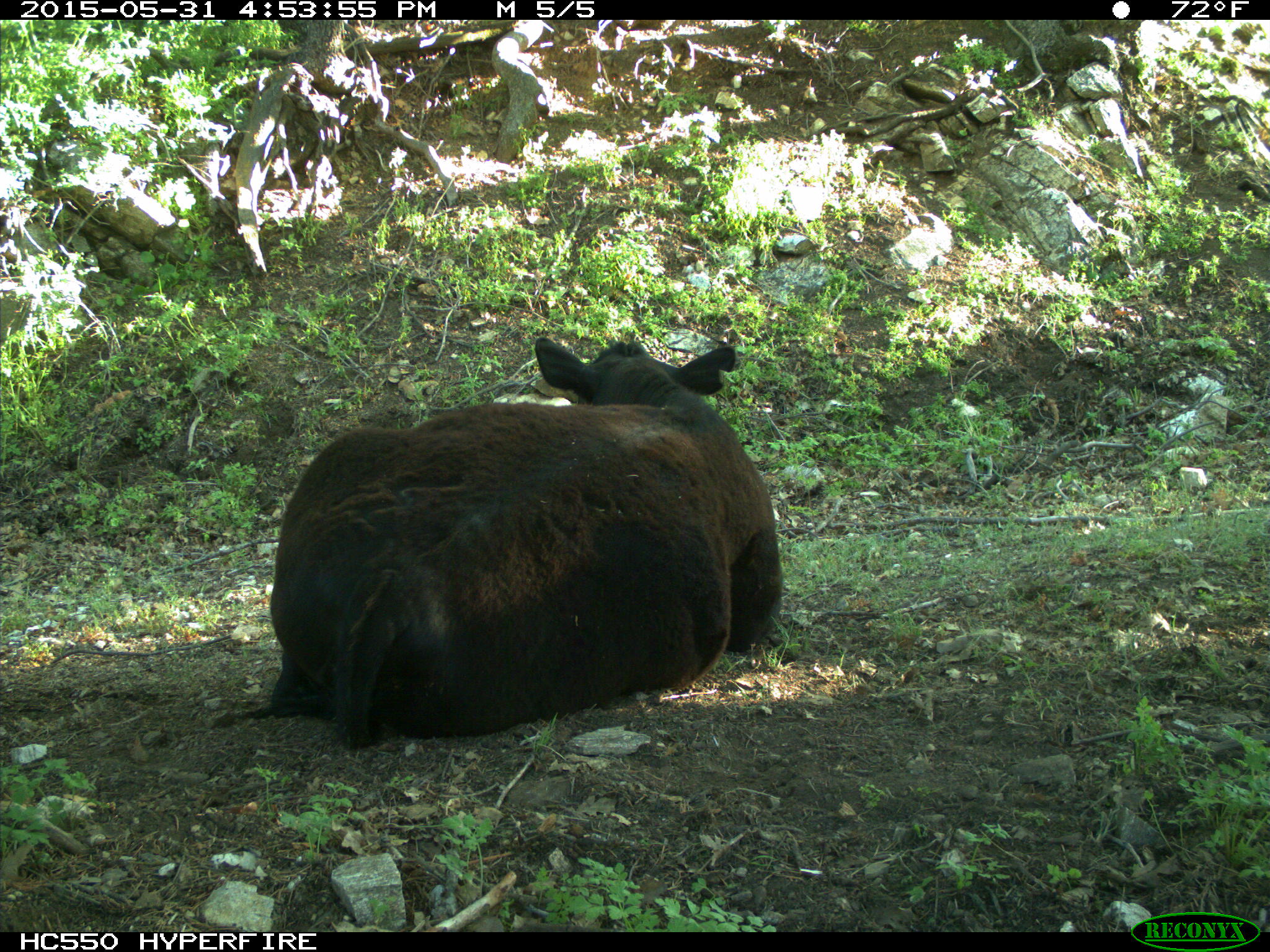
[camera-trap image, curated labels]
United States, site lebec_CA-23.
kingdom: Animalia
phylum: Chordata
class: Mammalia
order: Artiodactyla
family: Bovidae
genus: Bos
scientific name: Bos taurus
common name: domestic cow